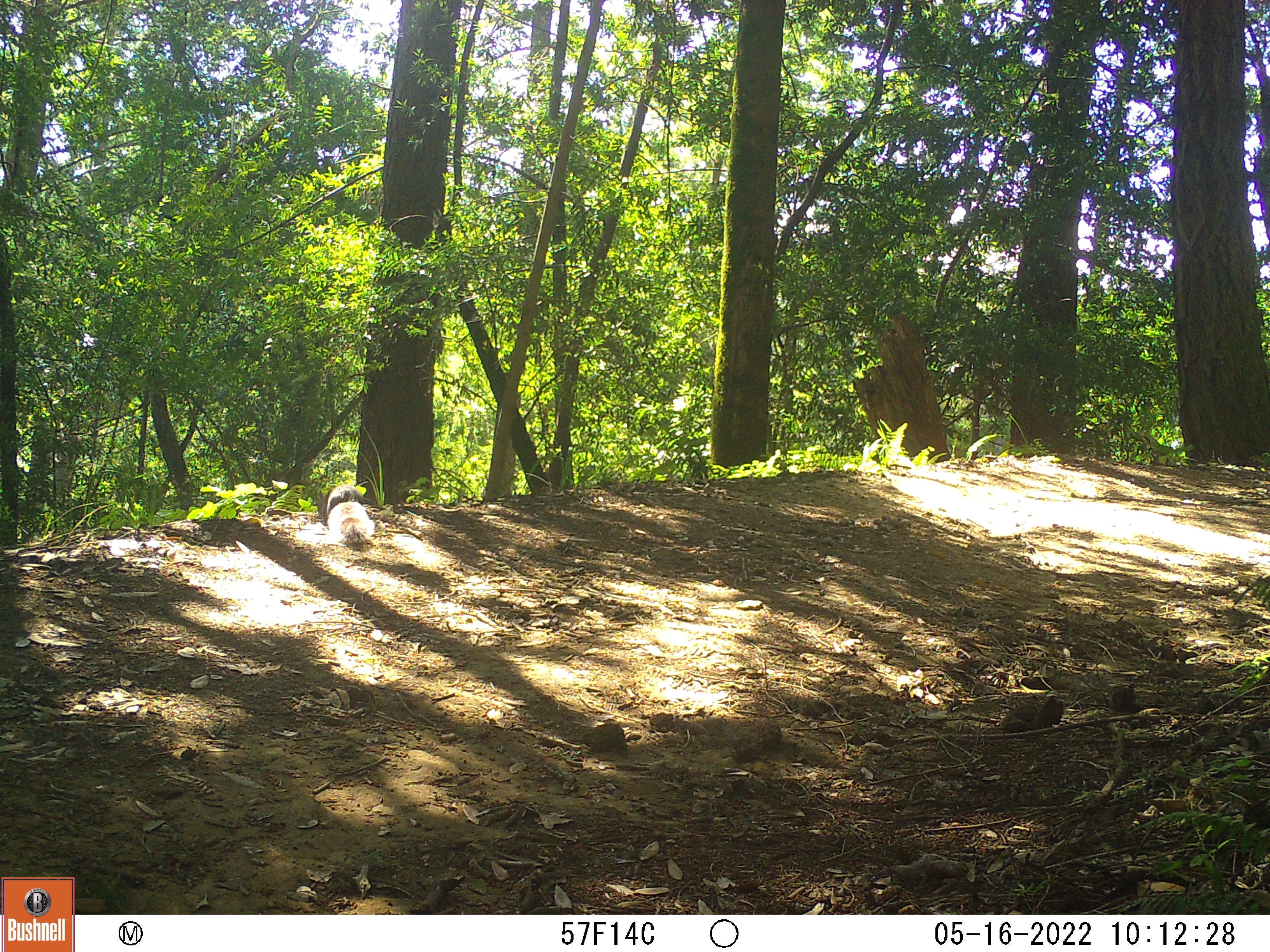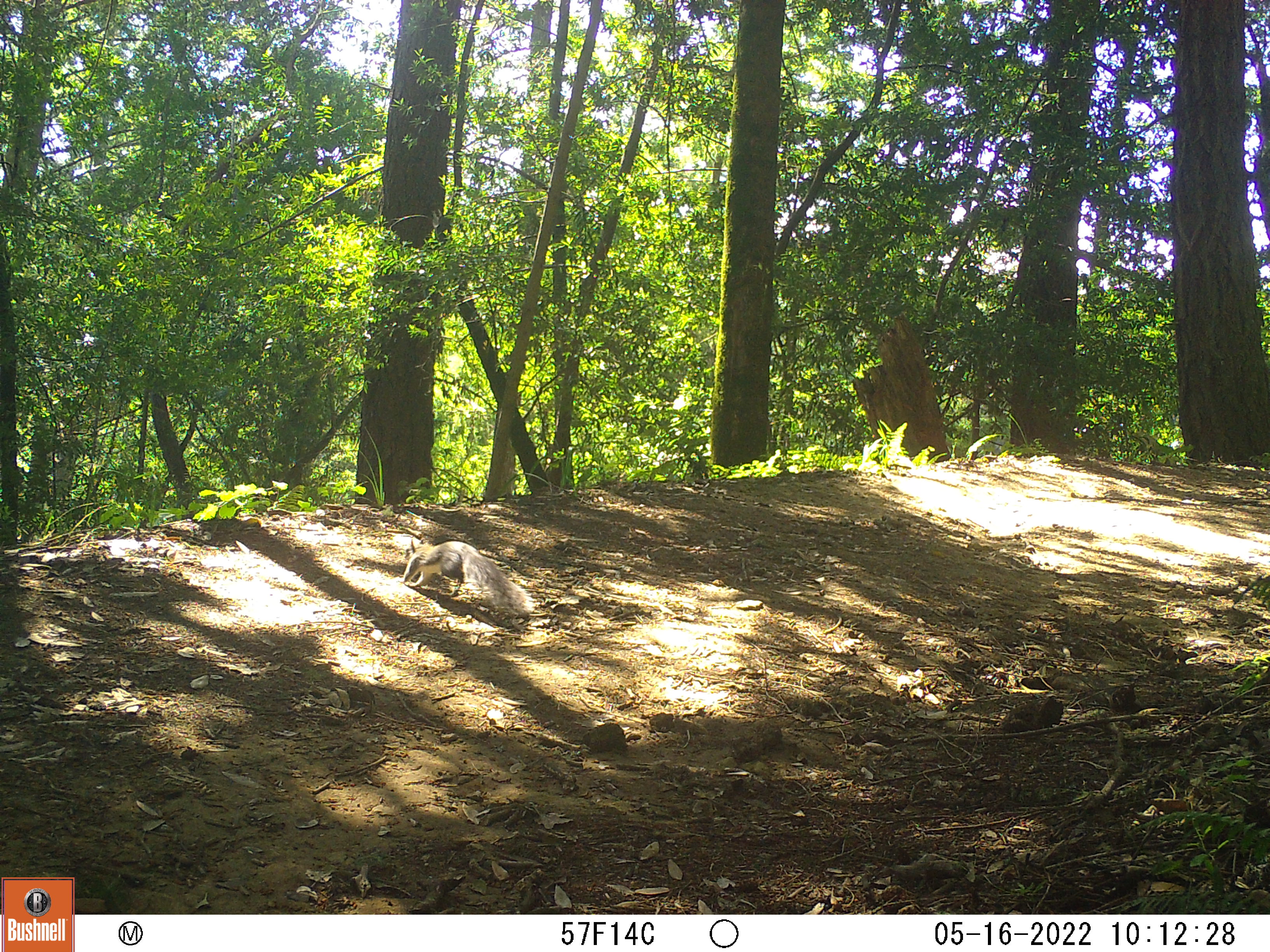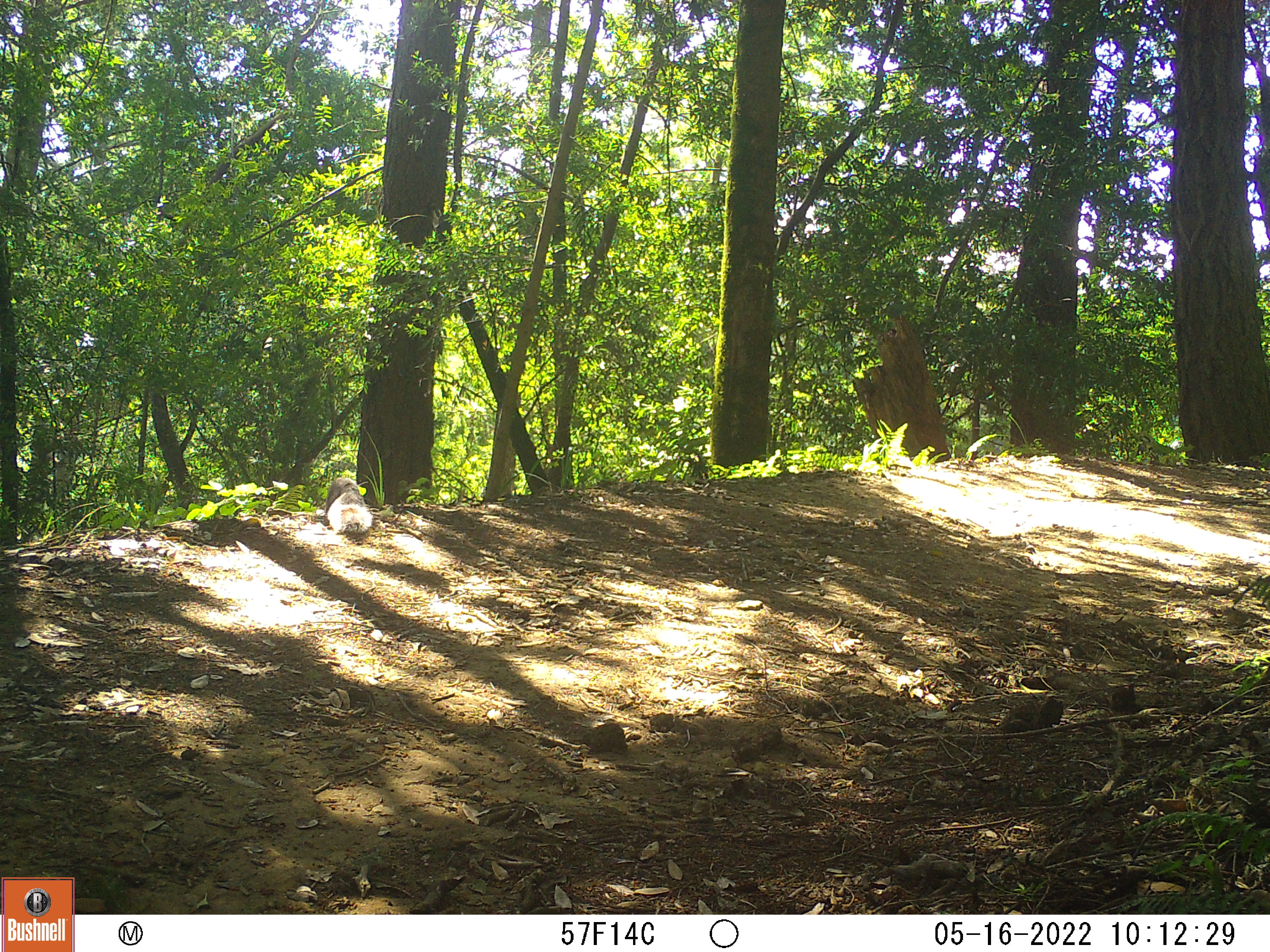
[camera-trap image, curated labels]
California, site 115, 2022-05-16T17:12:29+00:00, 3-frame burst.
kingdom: Animalia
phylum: Chordata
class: Mammalia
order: Rodentia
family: Sciuridae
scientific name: Sciuridae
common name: squirrel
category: unknown squirrel